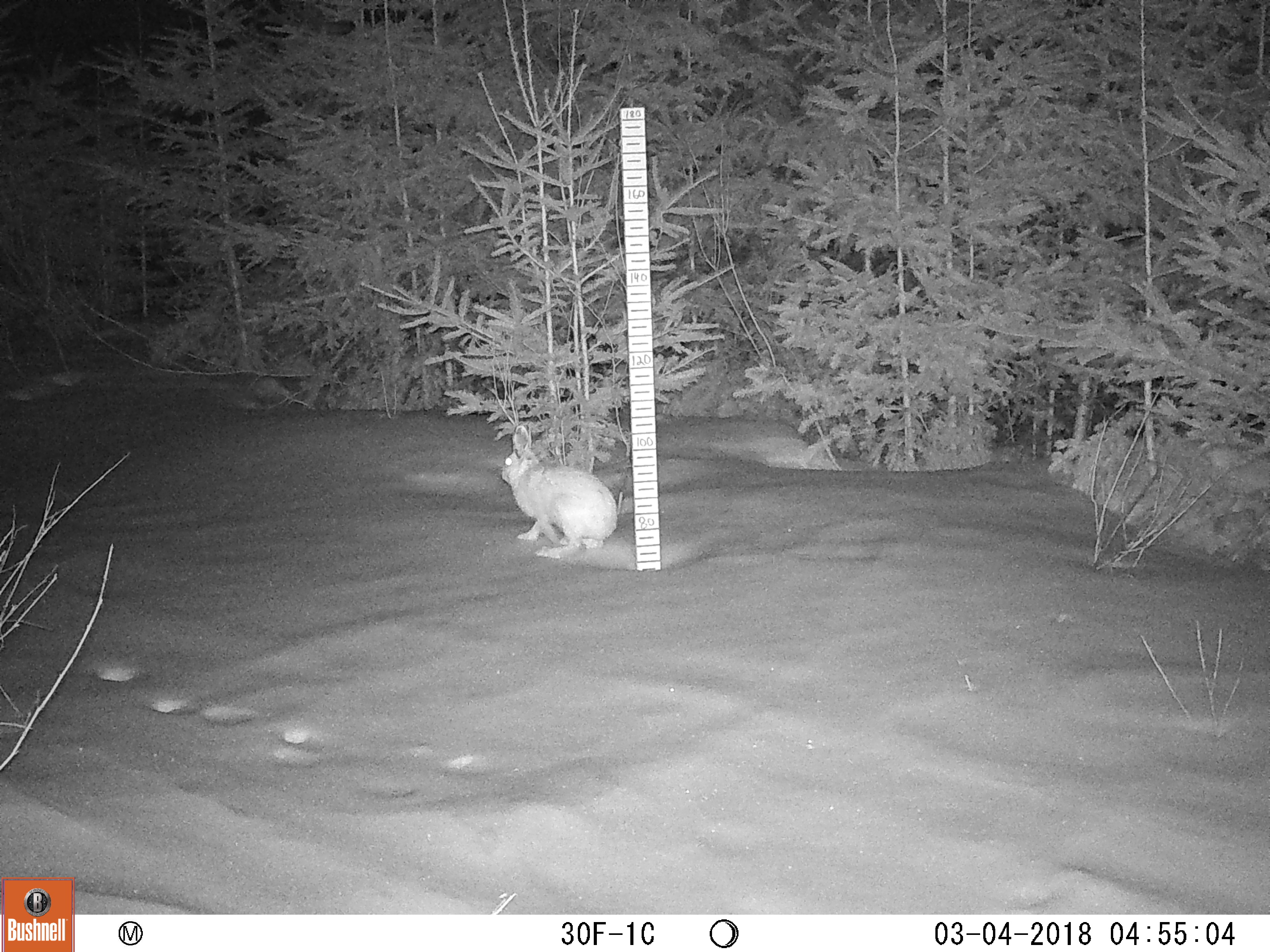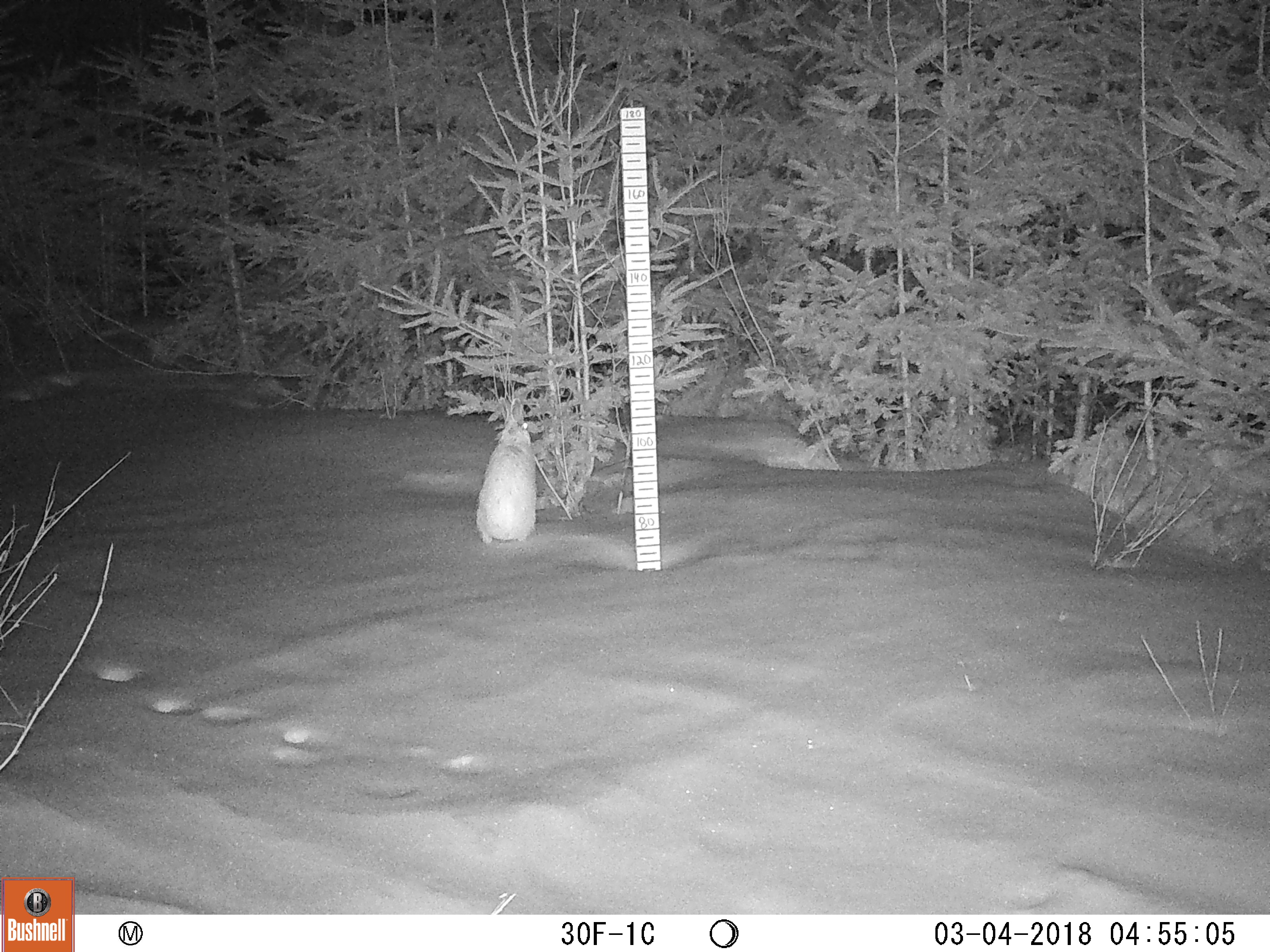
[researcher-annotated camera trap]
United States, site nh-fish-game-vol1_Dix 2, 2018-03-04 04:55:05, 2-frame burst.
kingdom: Animalia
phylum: Chordata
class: Mammalia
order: Lagomorpha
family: Leporidae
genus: Lepus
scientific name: Lepus americanus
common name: snowshoe hare